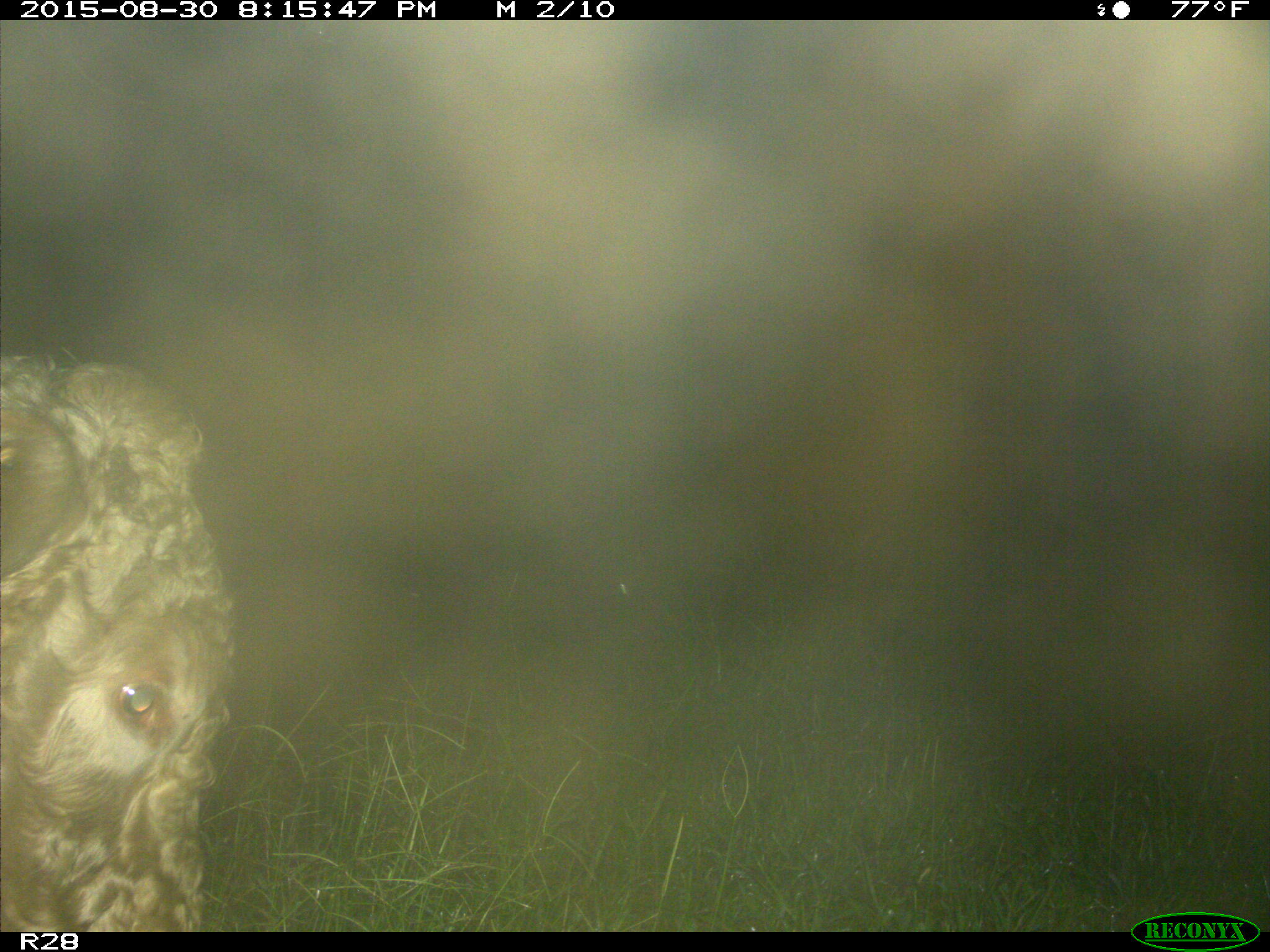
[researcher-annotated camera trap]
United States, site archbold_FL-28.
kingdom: Animalia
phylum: Chordata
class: Mammalia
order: Artiodactyla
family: Bovidae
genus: Bos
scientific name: Bos taurus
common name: domestic cow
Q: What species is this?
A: Bos taurus (domestic cow).